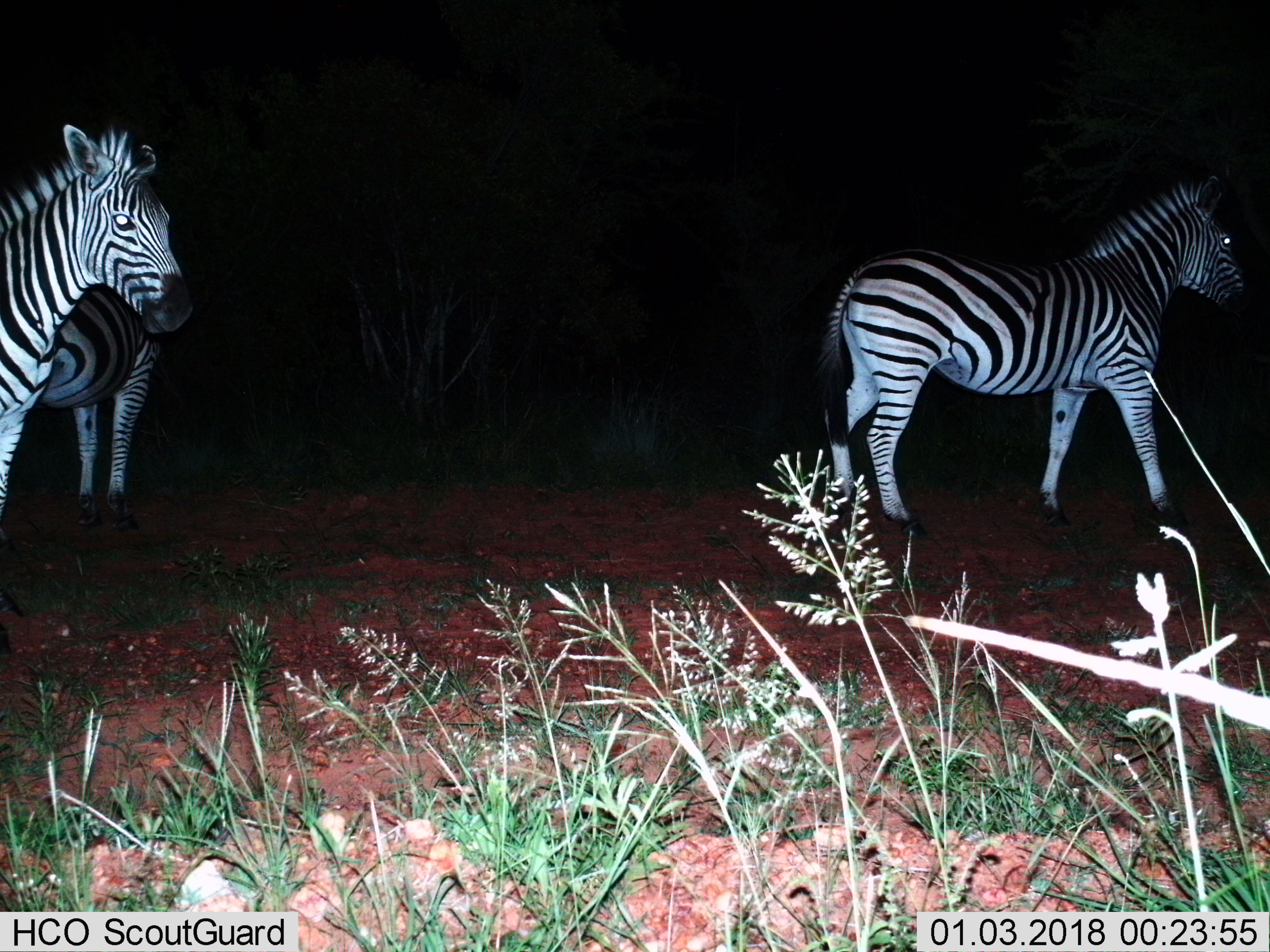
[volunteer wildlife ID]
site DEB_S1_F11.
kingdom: Animalia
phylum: Chordata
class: Mammalia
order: Perissodactyla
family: Equidae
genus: Equus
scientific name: Equus quagga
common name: plains zebra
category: zebraplains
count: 3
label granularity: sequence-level